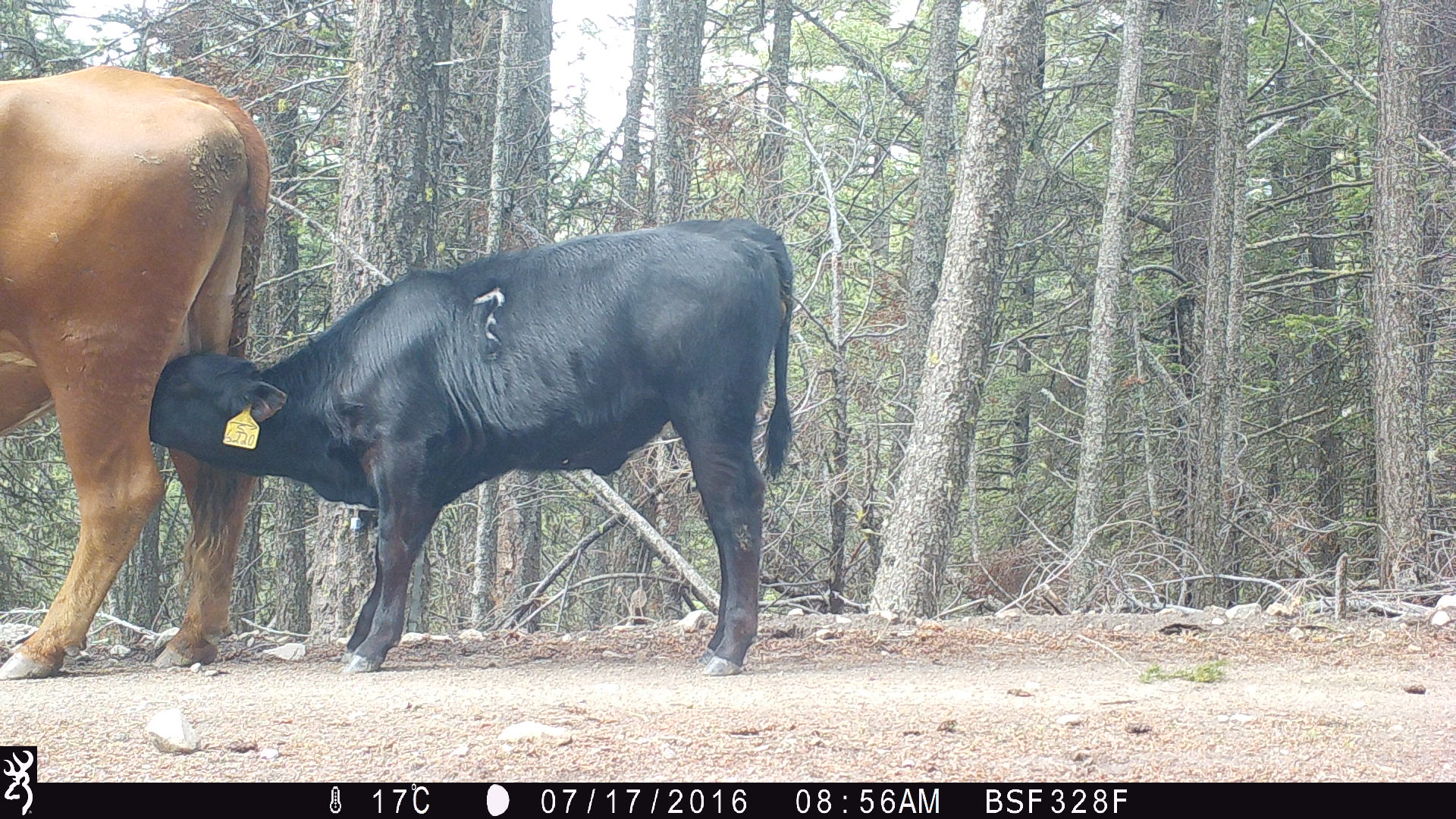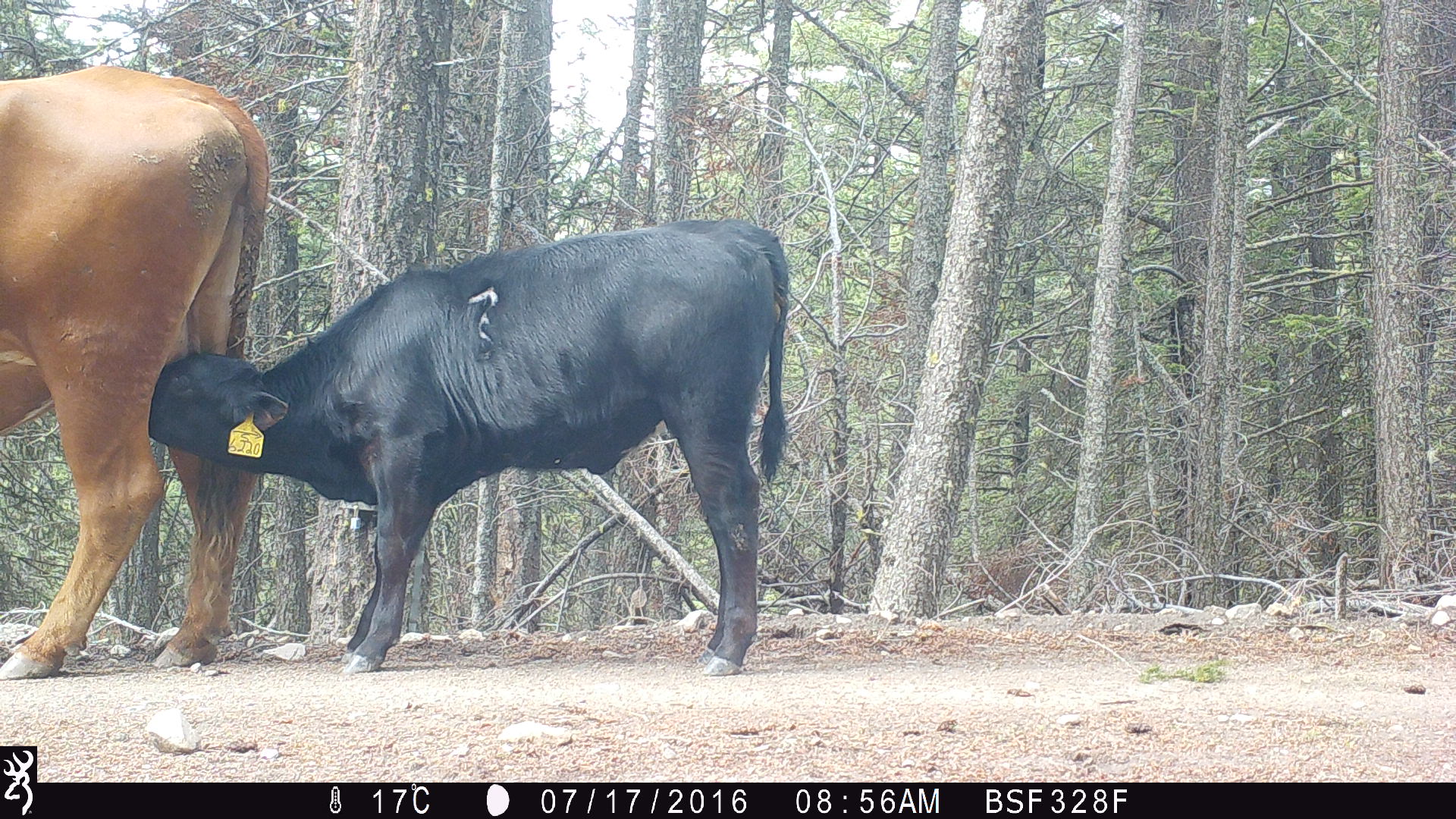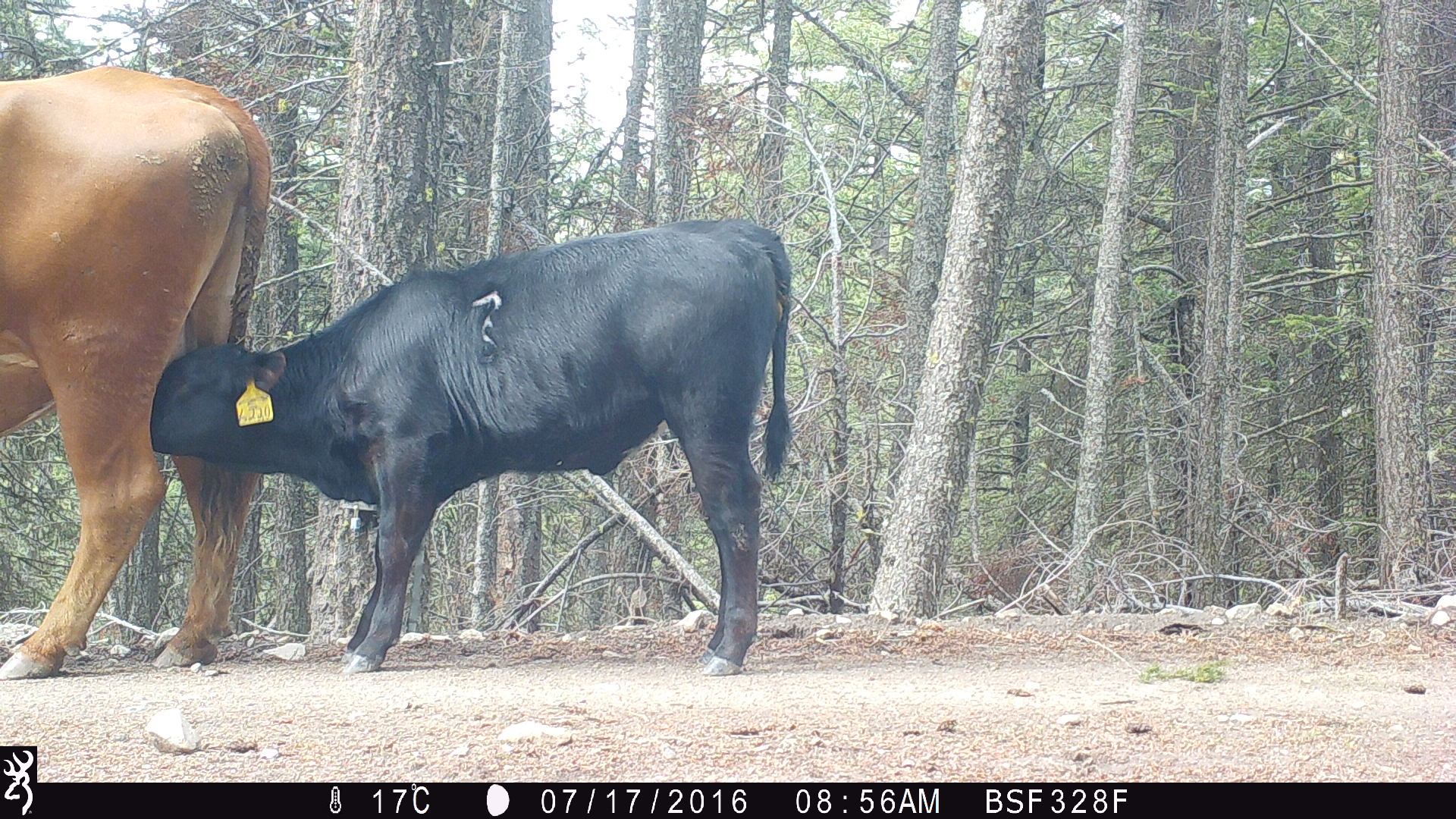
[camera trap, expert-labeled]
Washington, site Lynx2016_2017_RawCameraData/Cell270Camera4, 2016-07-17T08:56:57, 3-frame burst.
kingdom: Animalia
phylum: Chordata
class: Mammalia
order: Artiodactyla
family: Bovidae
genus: Bos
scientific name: Bos taurus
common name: domestic cattle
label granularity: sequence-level